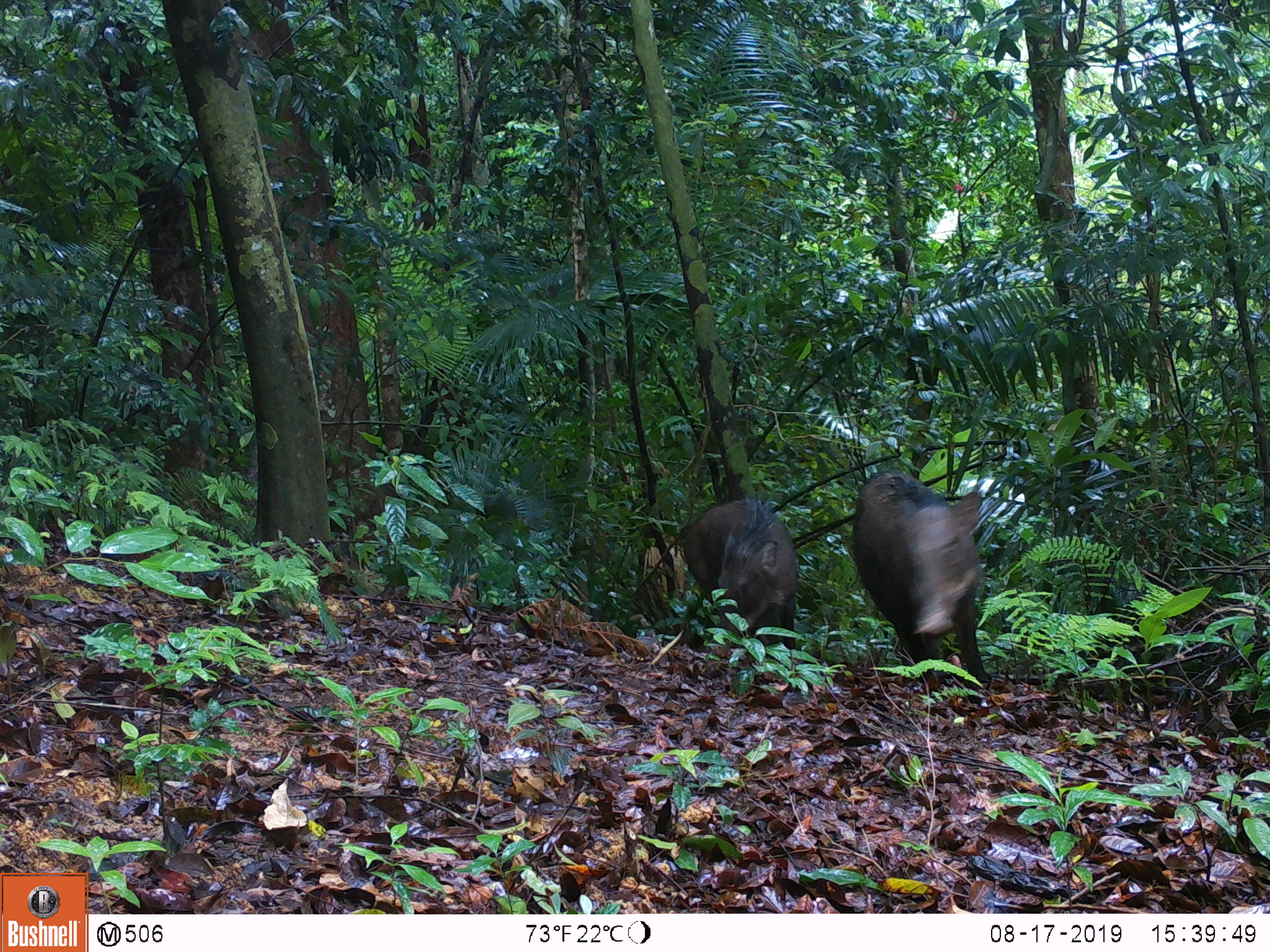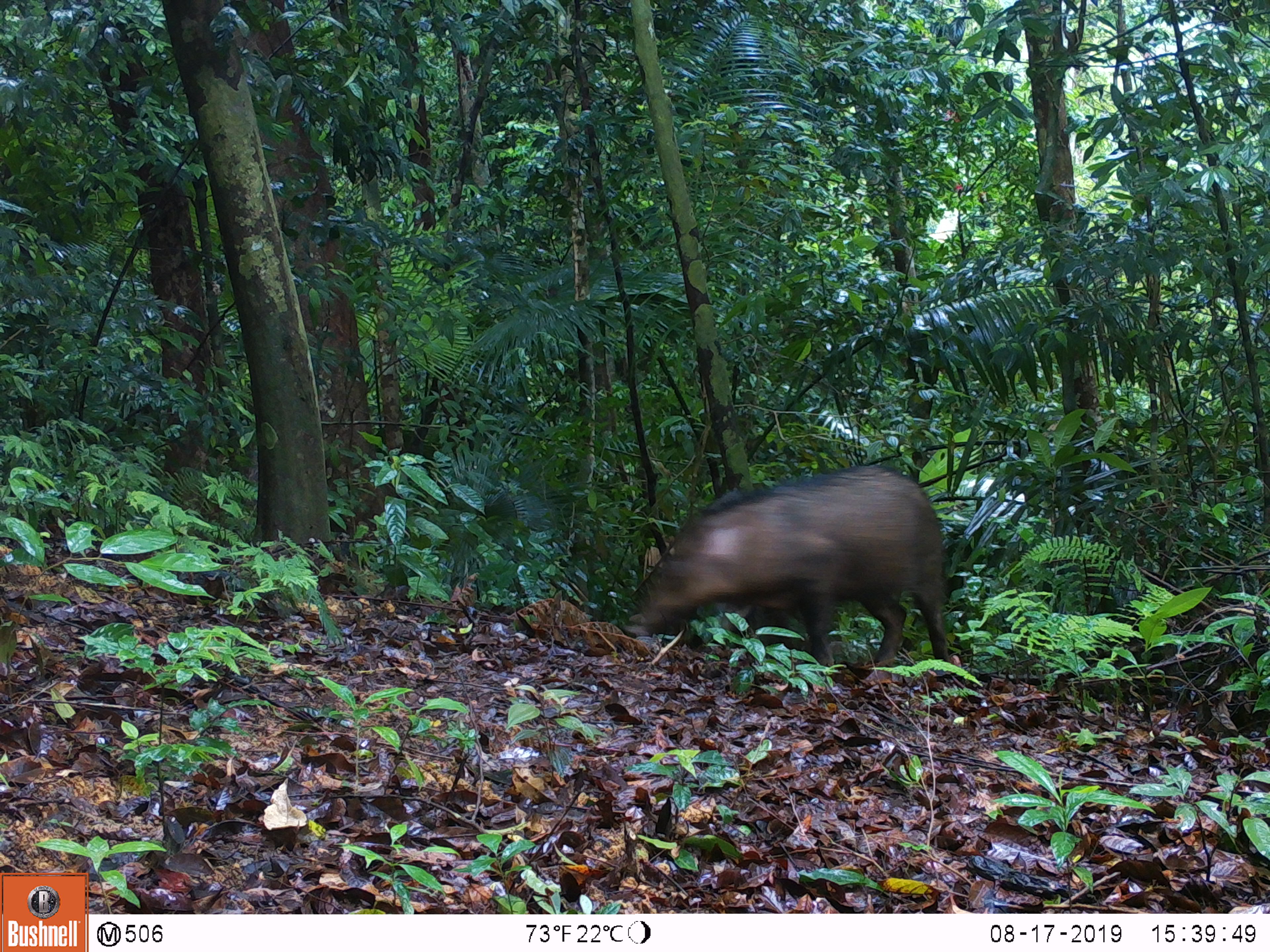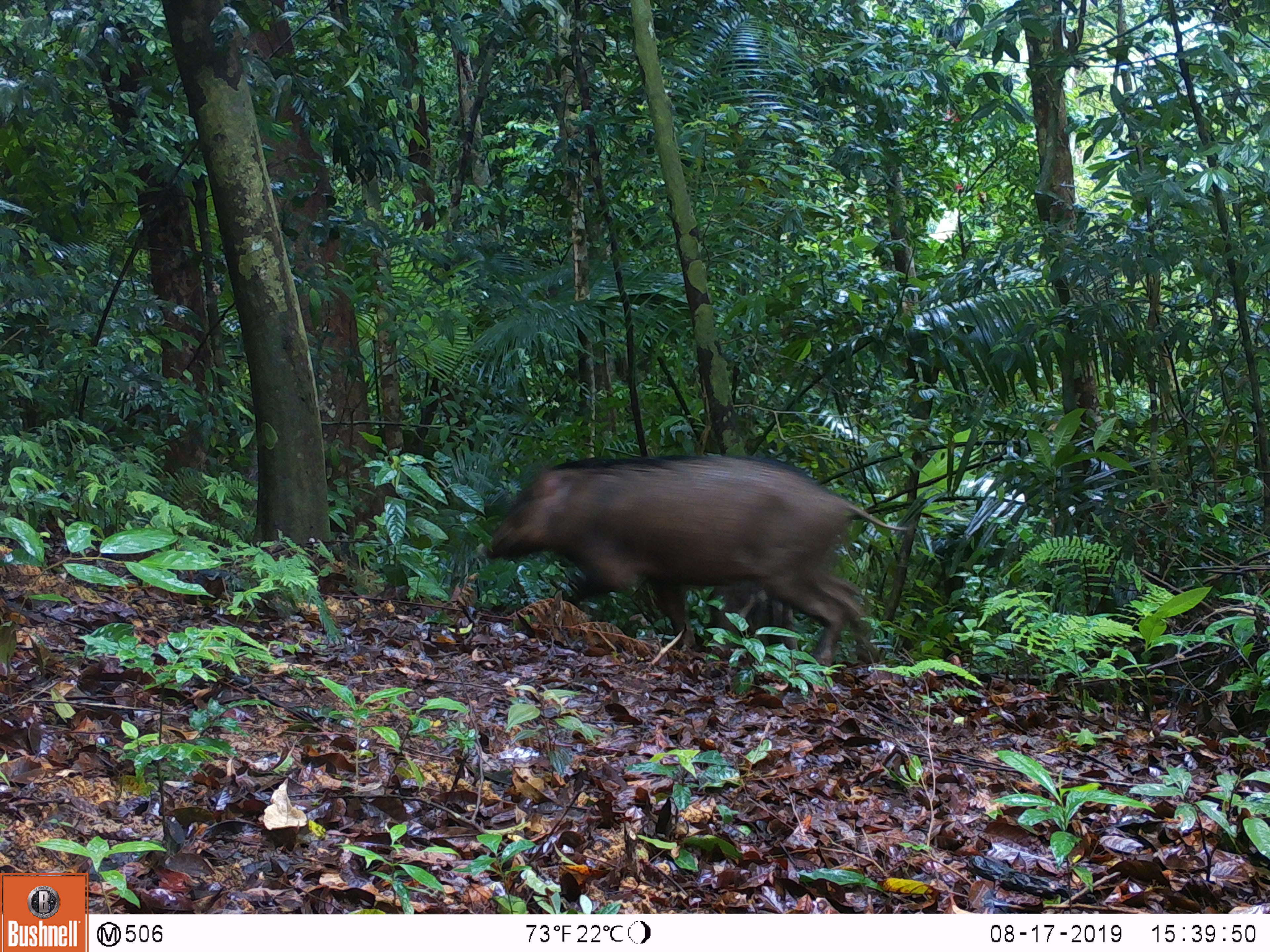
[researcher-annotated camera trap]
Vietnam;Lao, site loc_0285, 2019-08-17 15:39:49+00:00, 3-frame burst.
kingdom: Animalia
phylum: Chordata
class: Mammalia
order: Artiodactyla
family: Suidae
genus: Sus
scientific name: Sus scrofa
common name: eurasian wild pig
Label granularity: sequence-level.